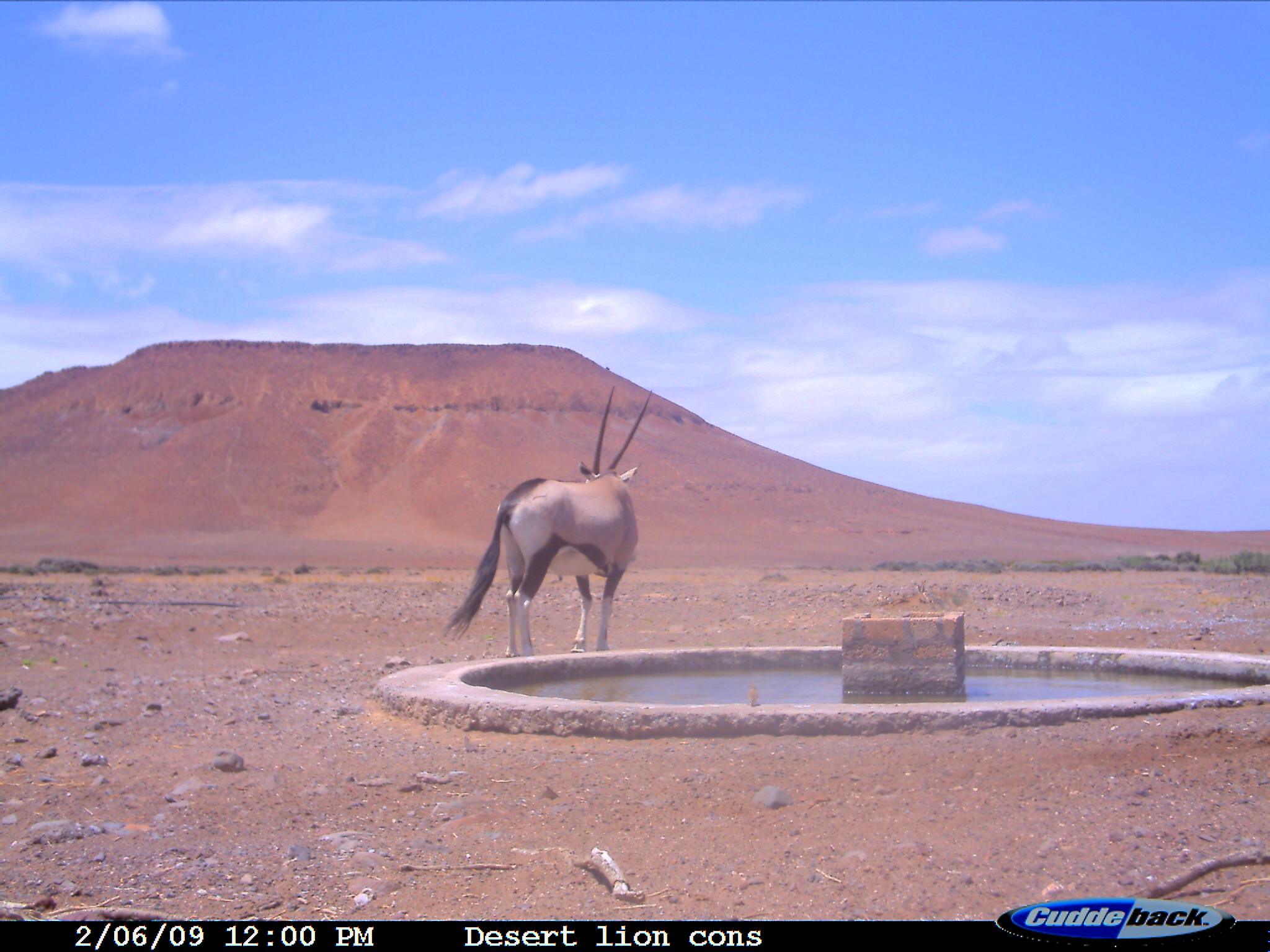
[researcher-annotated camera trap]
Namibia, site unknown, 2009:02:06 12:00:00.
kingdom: Animalia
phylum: Chordata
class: Mammalia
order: Artiodactyla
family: Bovidae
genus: Oryx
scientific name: Oryx gazella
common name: gemsbok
Oryx gazella (gemsbok).